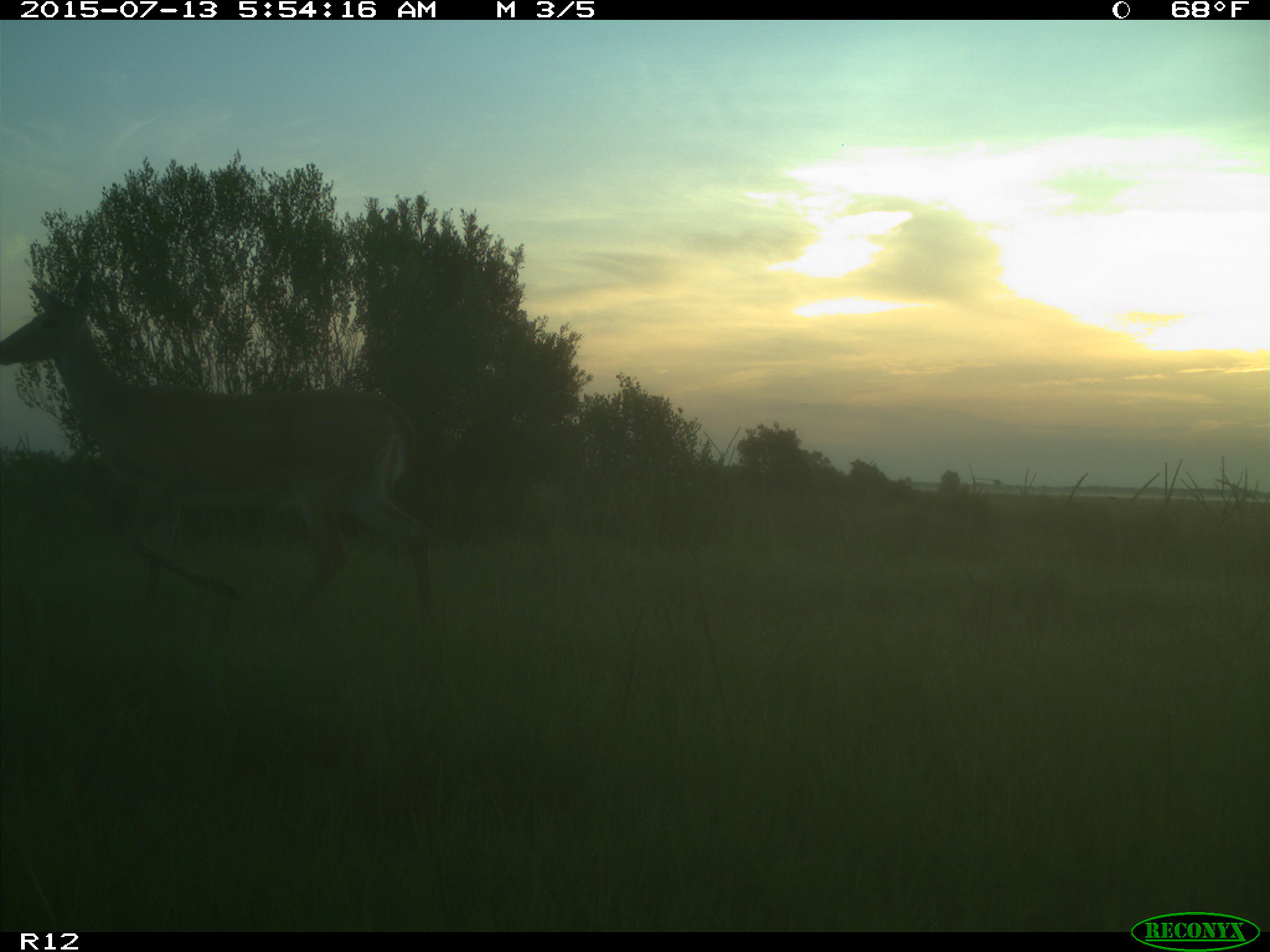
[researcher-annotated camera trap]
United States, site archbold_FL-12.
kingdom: Animalia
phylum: Chordata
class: Mammalia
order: Artiodactyla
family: Cervidae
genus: Odocoileus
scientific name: Odocoileus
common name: deer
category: unidentified deer